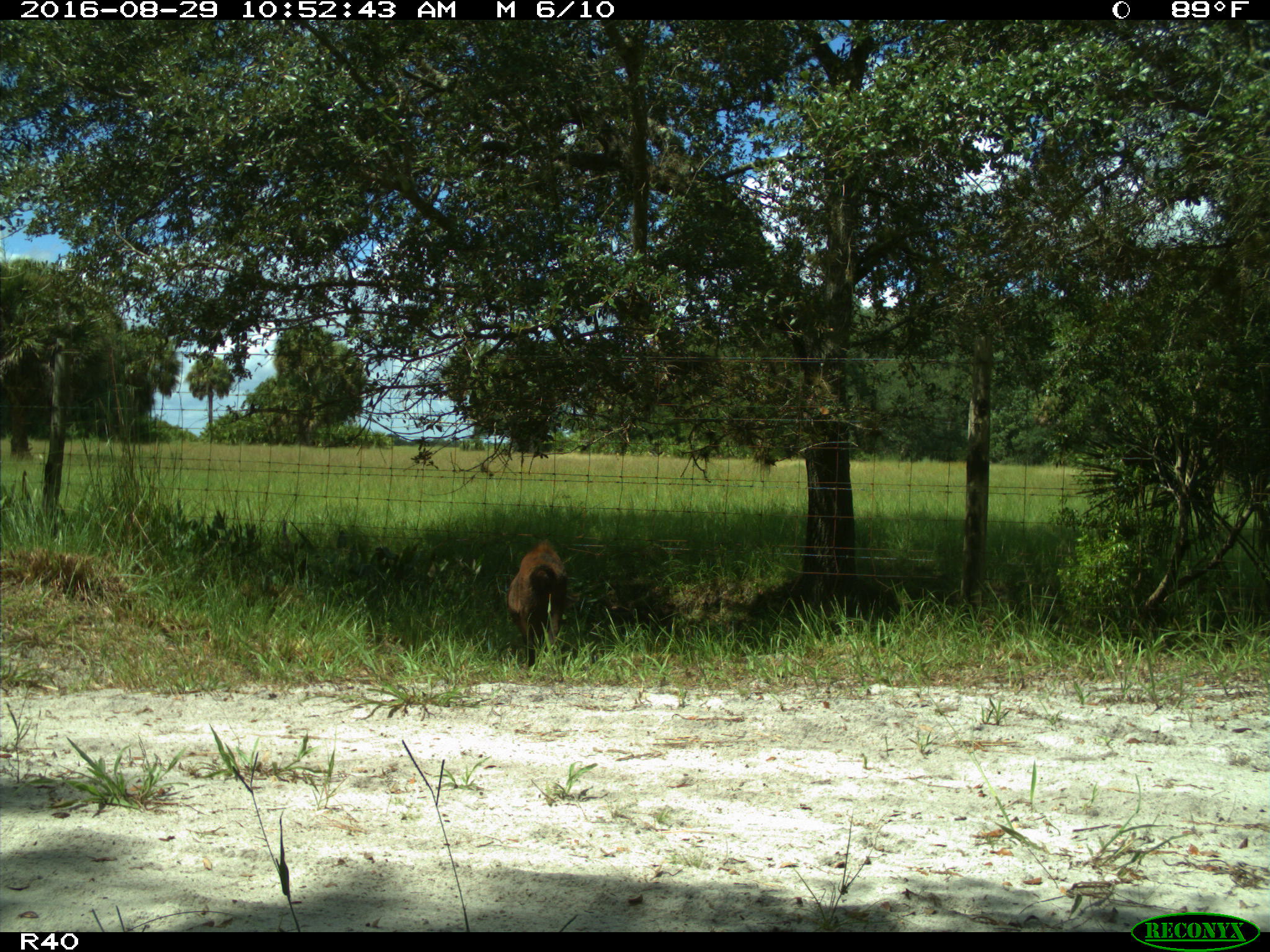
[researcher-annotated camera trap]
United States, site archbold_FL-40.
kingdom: Animalia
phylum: Chordata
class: Mammalia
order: Artiodactyla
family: Suidae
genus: Sus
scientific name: Sus scrofa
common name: wild boar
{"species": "Sus scrofa (wild boar)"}